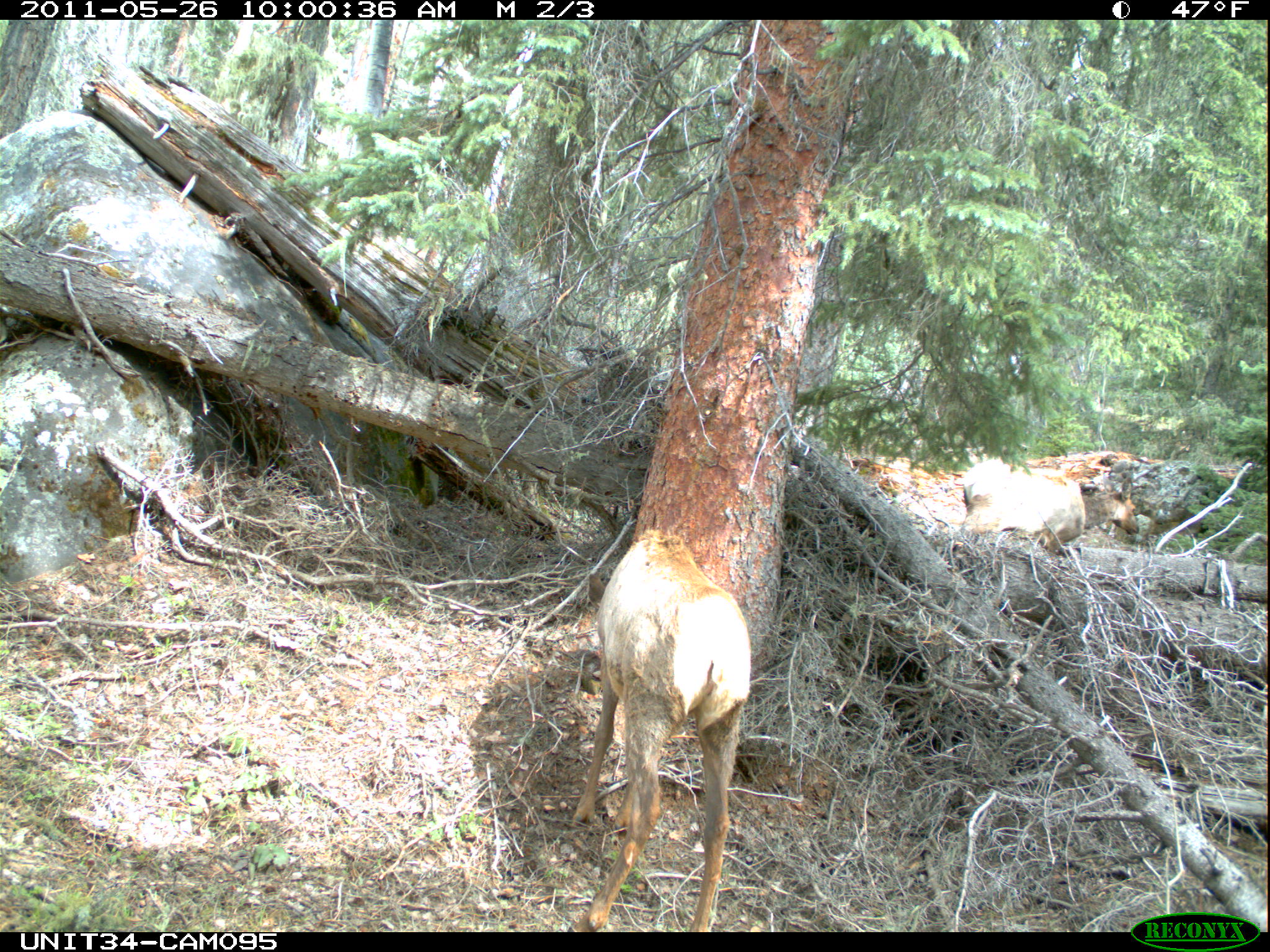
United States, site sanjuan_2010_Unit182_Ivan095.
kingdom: Animalia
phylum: Chordata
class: Mammalia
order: Artiodactyla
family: Cervidae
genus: Cervus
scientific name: Cervus elaphus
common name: red deer